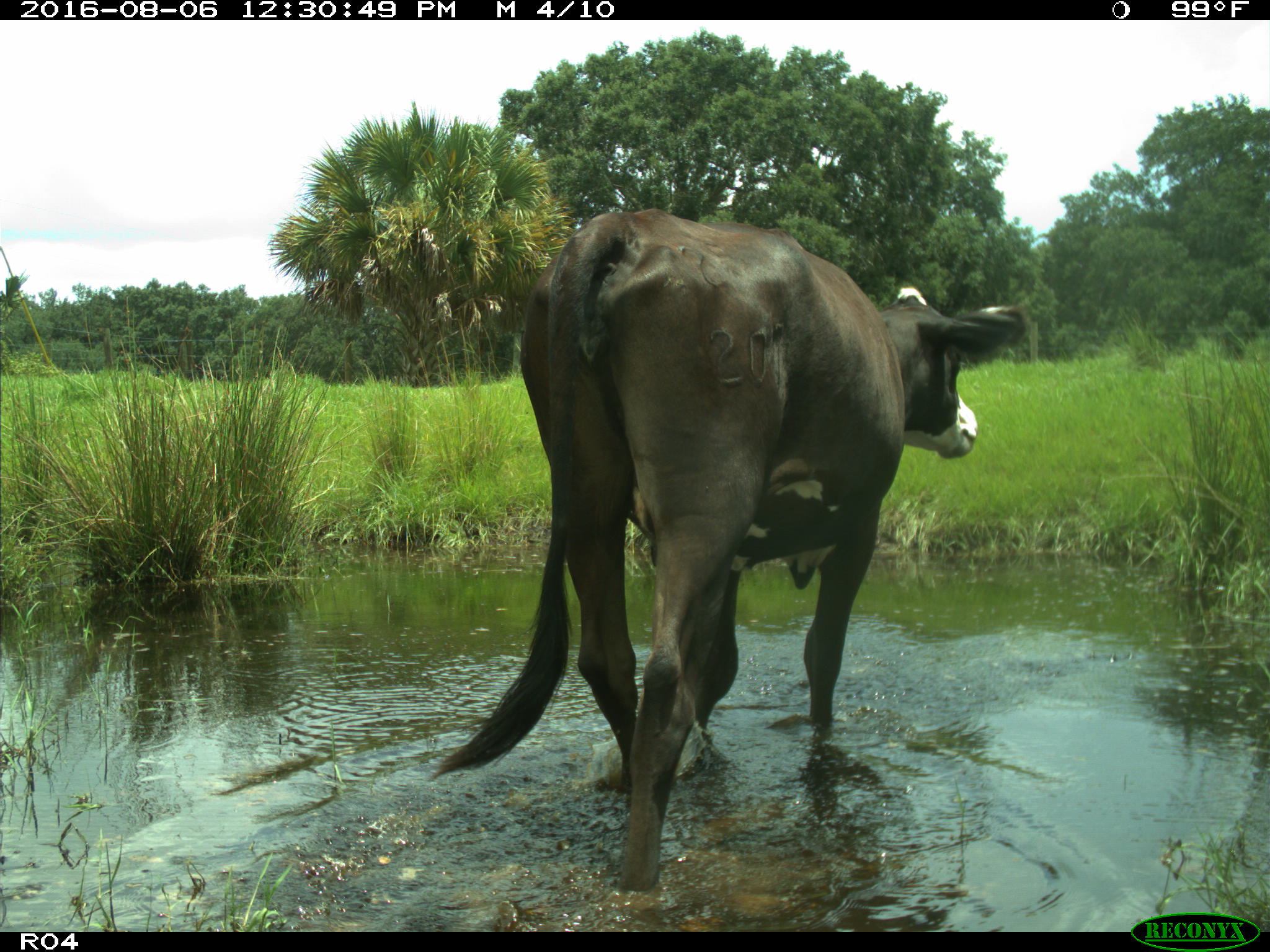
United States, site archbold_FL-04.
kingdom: Animalia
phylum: Chordata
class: Mammalia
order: Artiodactyla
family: Bovidae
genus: Bos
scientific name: Bos taurus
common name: domestic cow